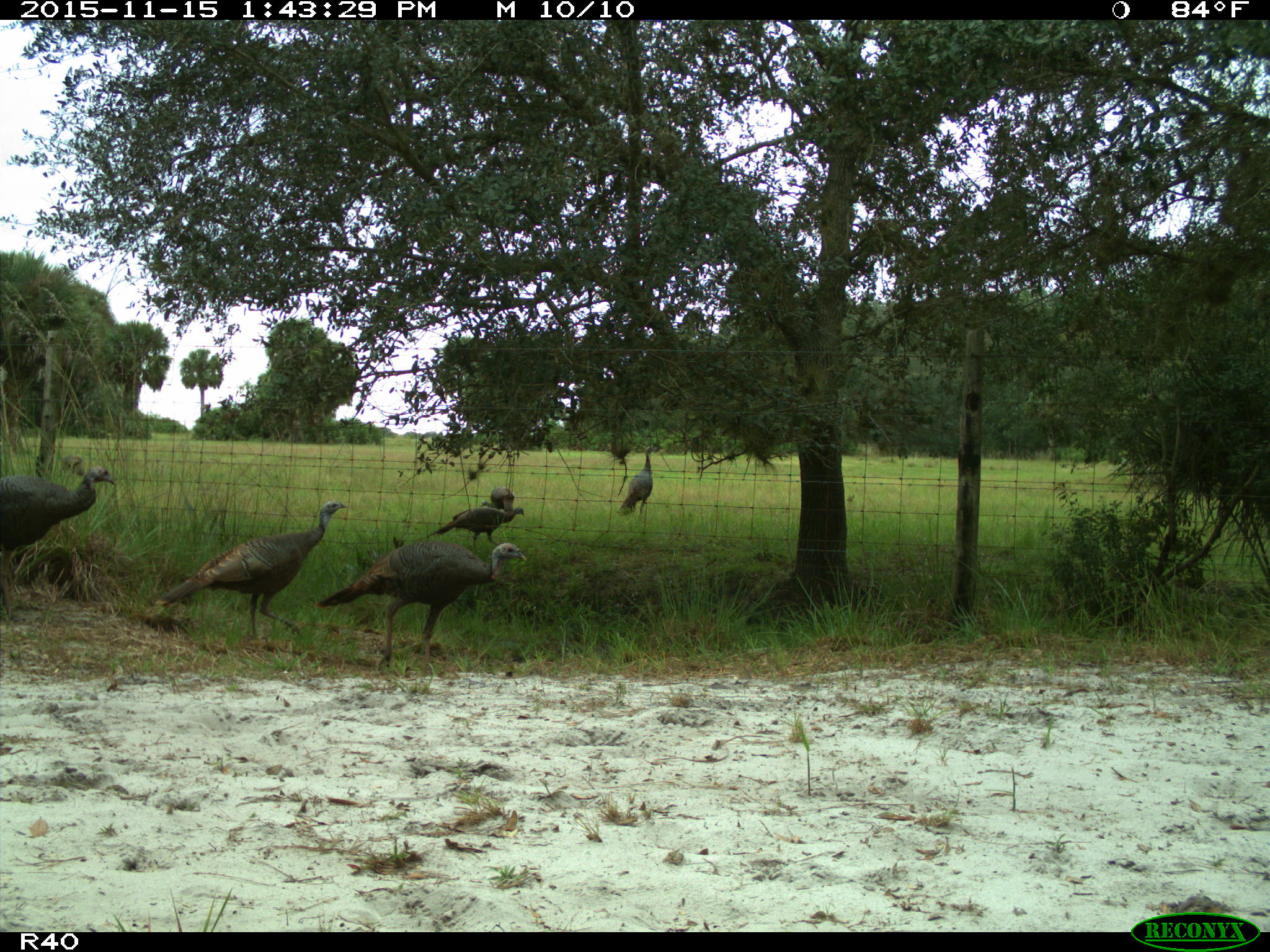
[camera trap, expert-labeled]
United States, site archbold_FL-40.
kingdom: Animalia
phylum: Chordata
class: Aves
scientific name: Aves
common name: birds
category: unidentified bird